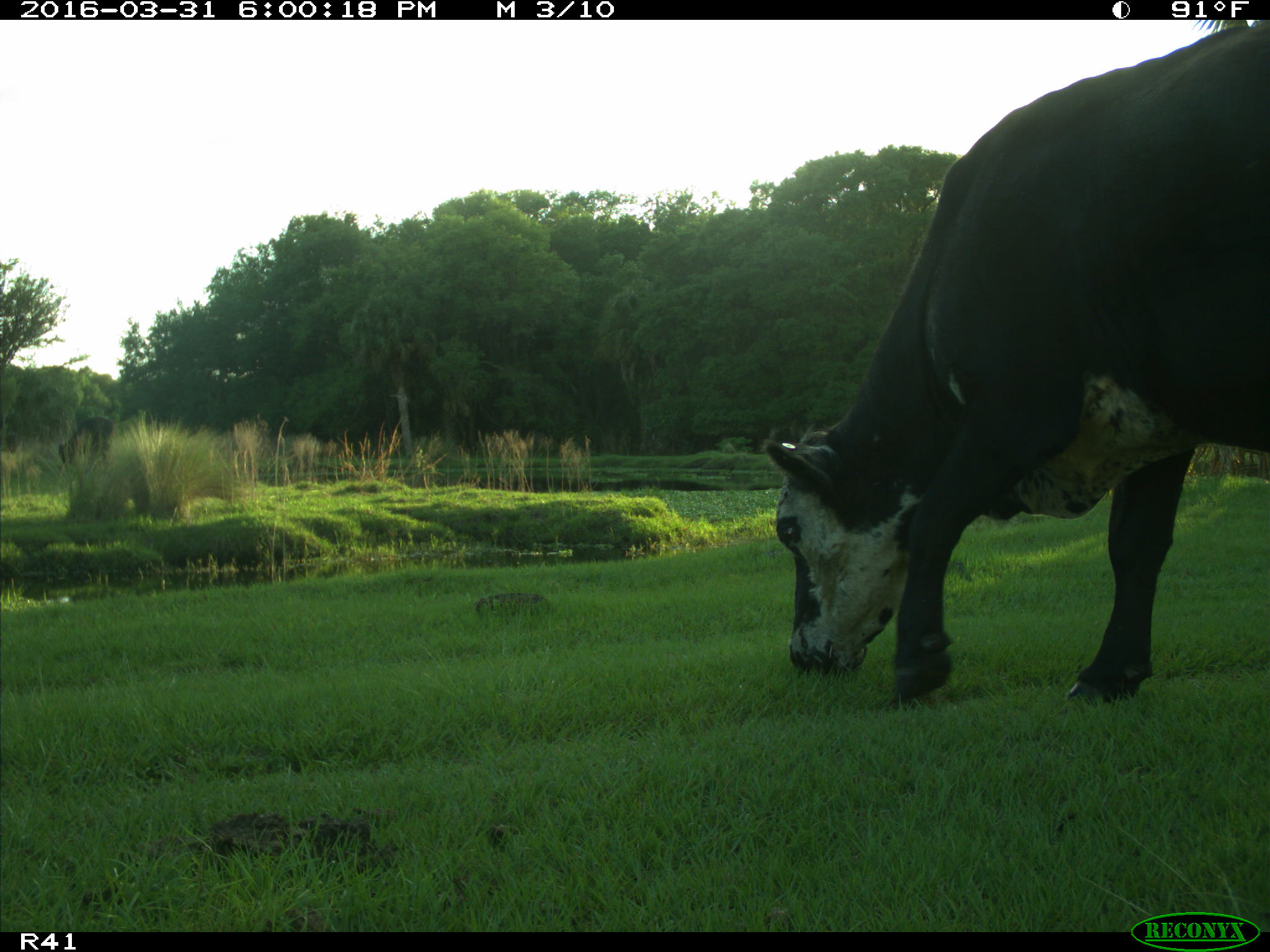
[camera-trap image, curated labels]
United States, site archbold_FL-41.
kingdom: Animalia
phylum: Chordata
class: Mammalia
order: Artiodactyla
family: Bovidae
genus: Bos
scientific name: Bos taurus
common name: domestic cow